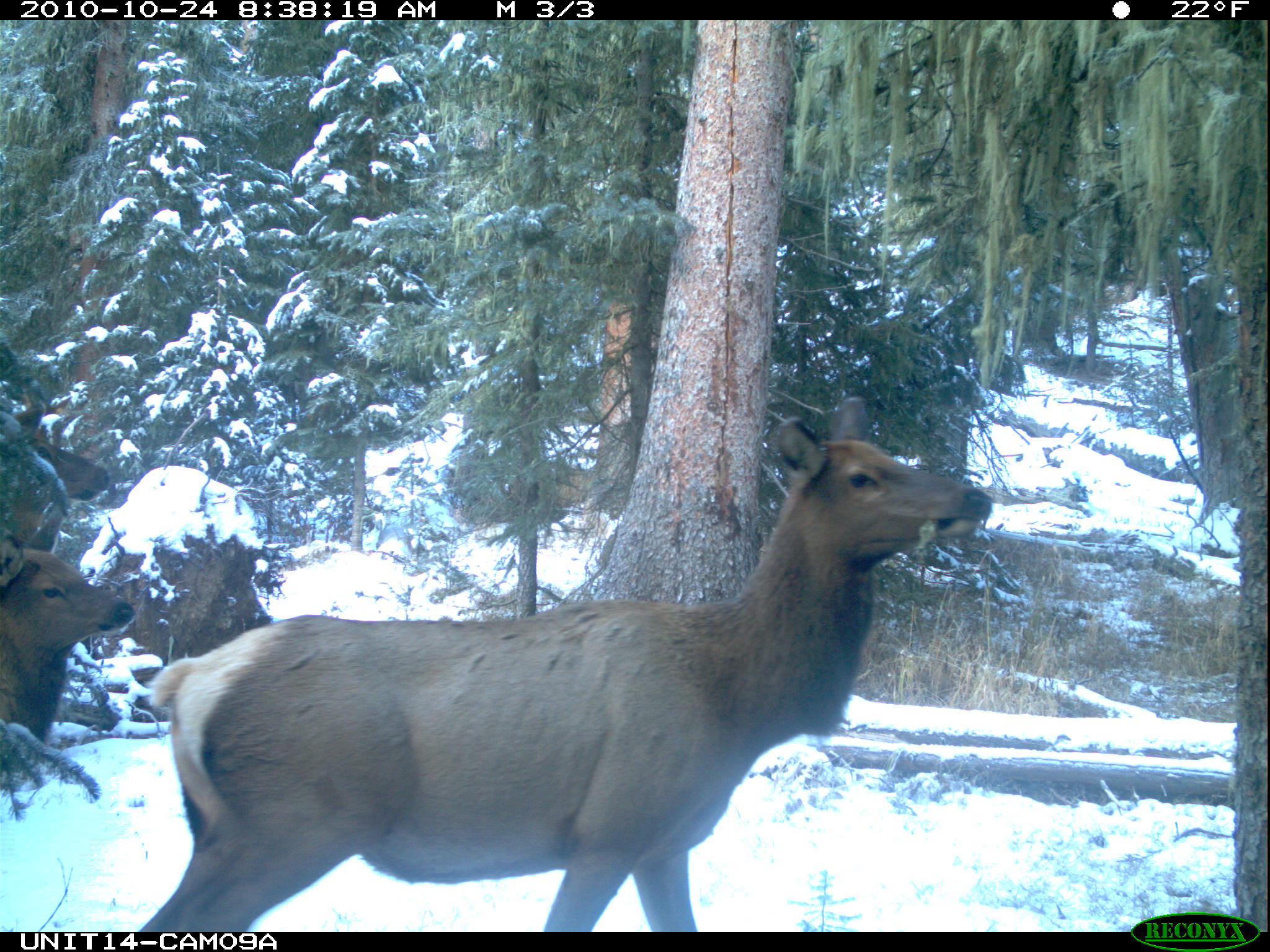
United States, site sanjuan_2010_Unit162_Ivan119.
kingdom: Animalia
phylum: Chordata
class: Mammalia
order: Artiodactyla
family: Cervidae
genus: Cervus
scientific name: Cervus elaphus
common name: red deer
Cervus elaphus (red deer).